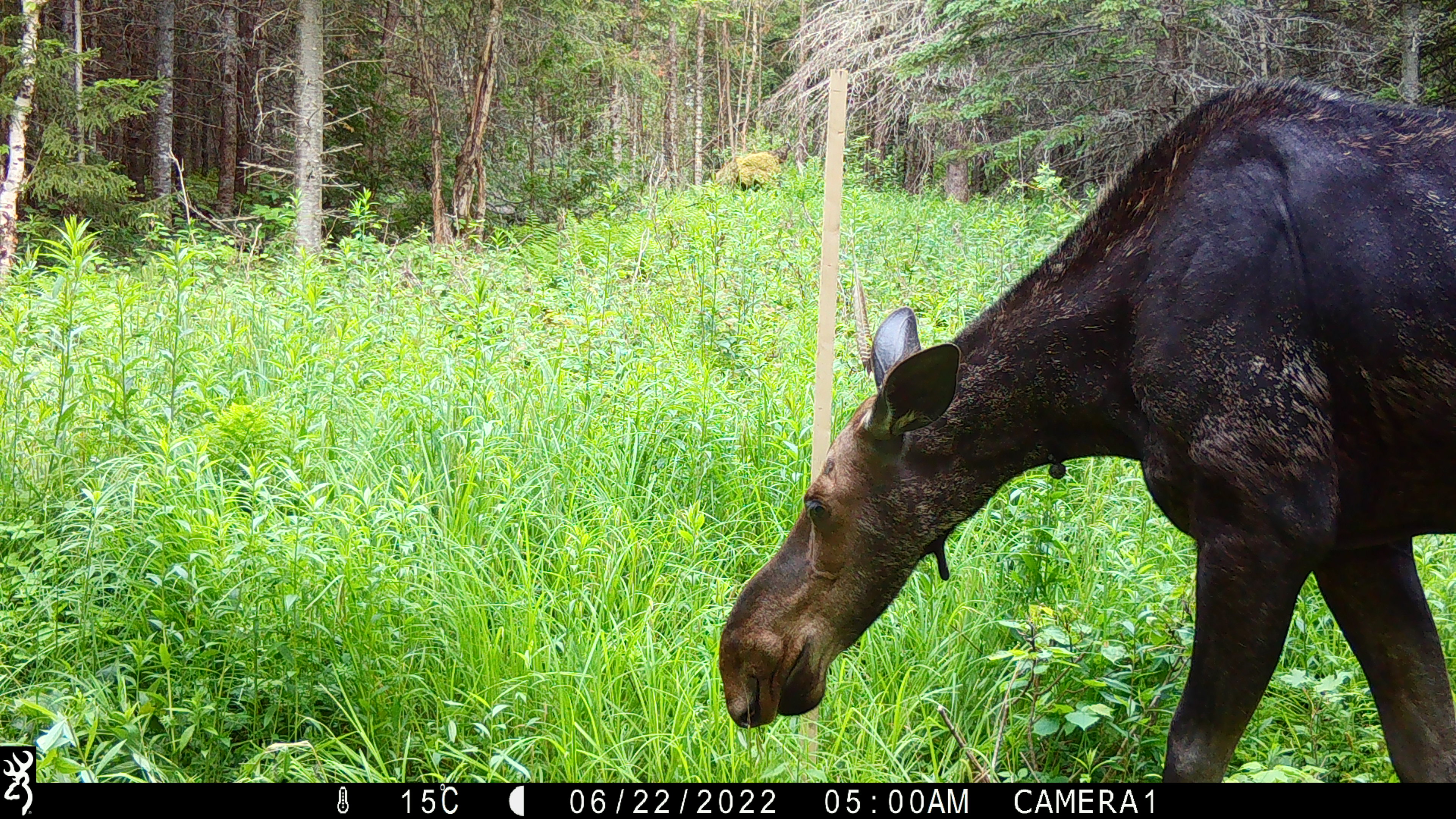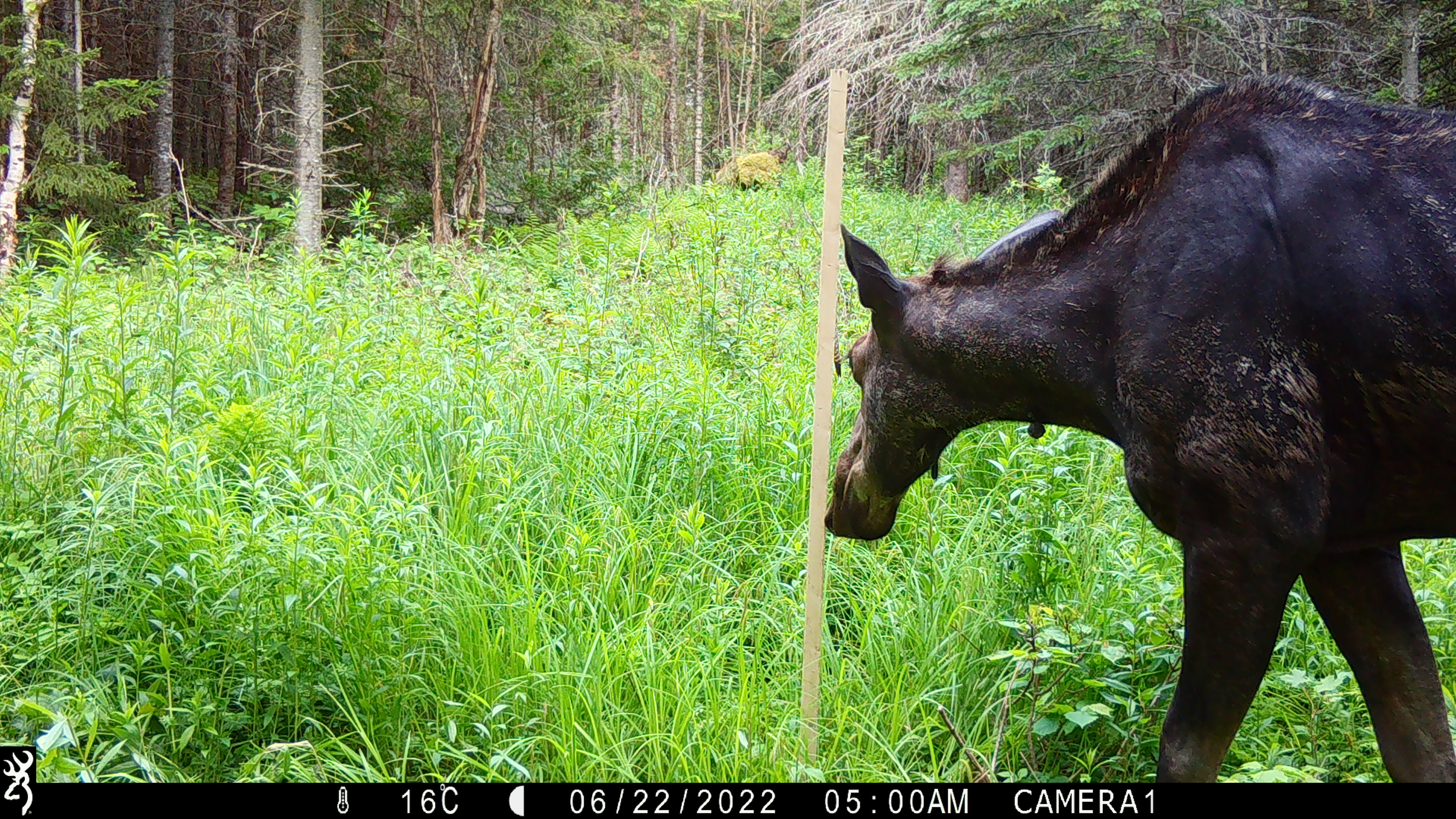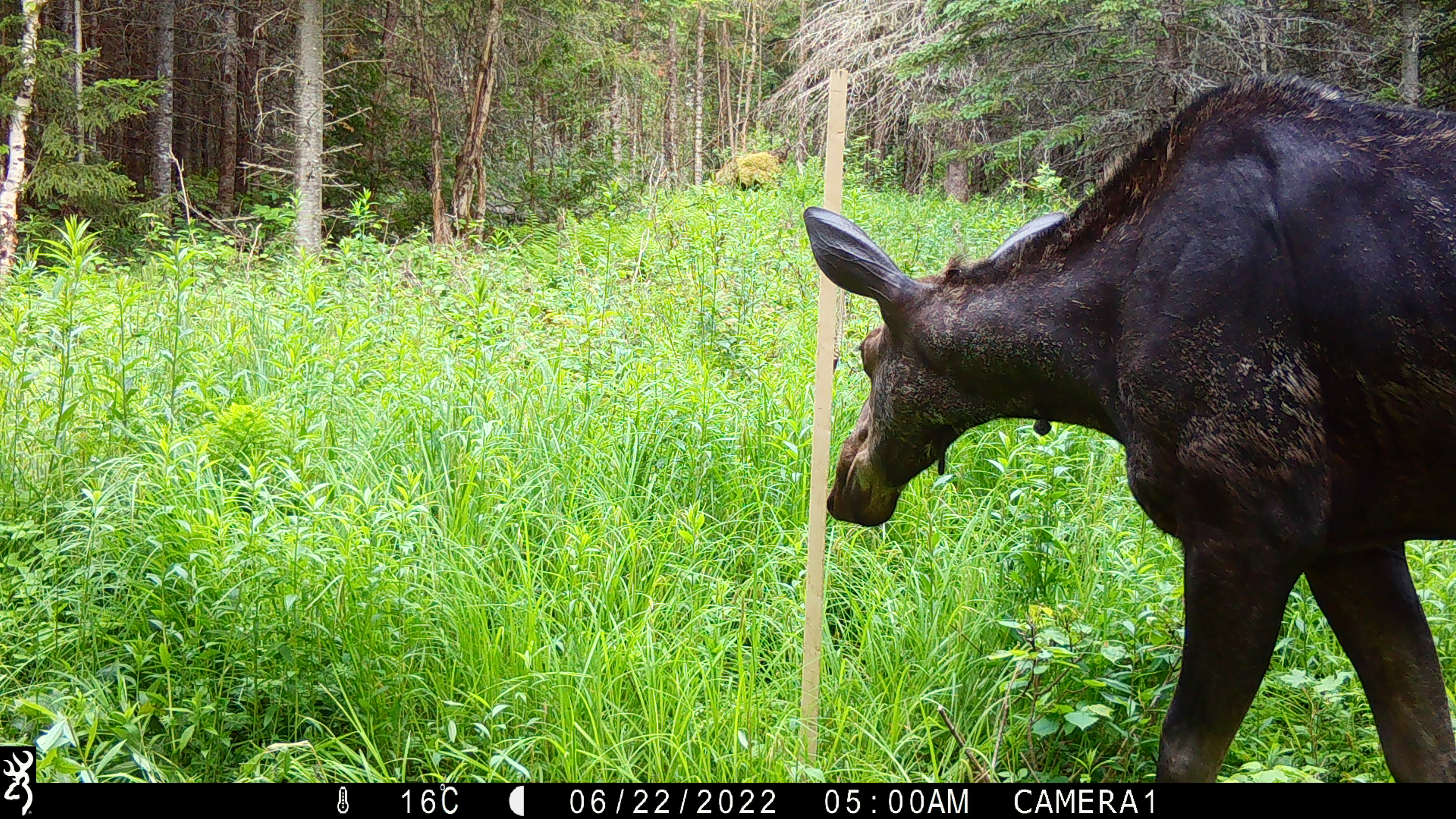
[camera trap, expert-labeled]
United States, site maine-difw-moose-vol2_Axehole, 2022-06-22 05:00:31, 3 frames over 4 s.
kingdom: Animalia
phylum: Chordata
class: Mammalia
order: Artiodactyla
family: Cervidae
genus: Alces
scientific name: Alces alces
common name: moose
Moose (Alces alces).